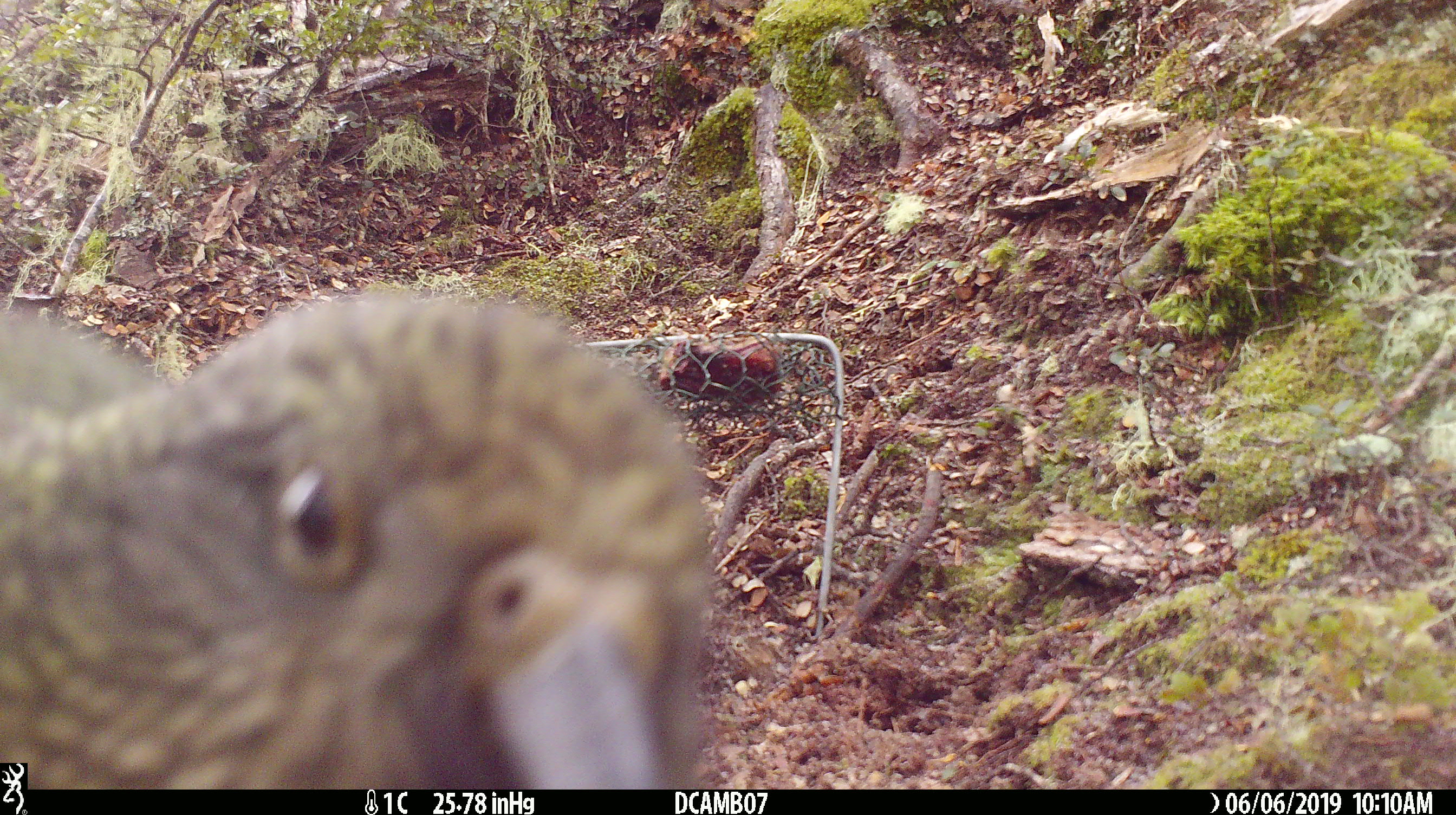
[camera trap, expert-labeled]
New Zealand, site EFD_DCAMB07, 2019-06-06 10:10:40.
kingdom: Animalia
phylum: Chordata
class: Aves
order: Psittaciformes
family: Strigopidae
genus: Nestor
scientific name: Nestor notabilis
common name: kea